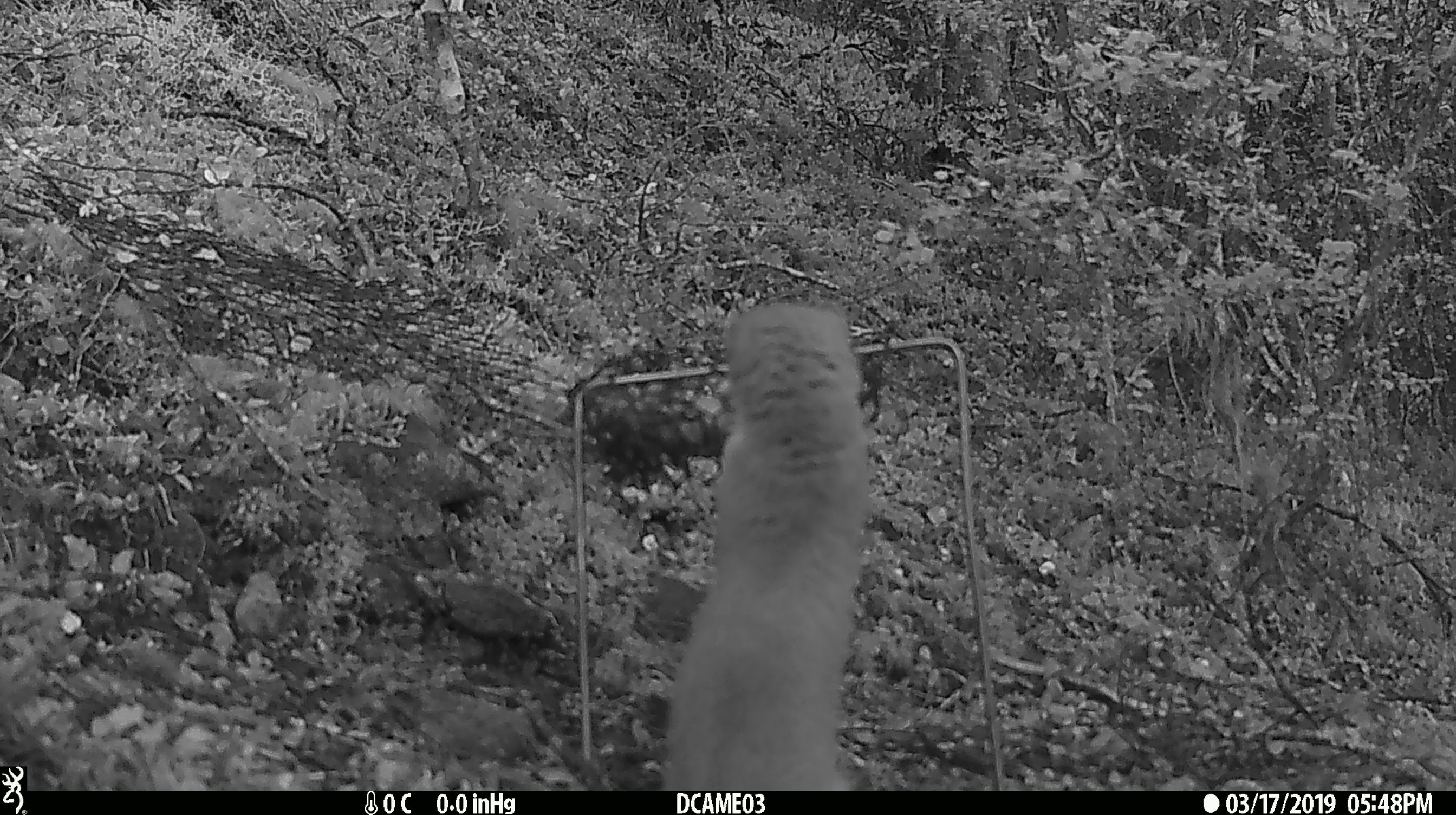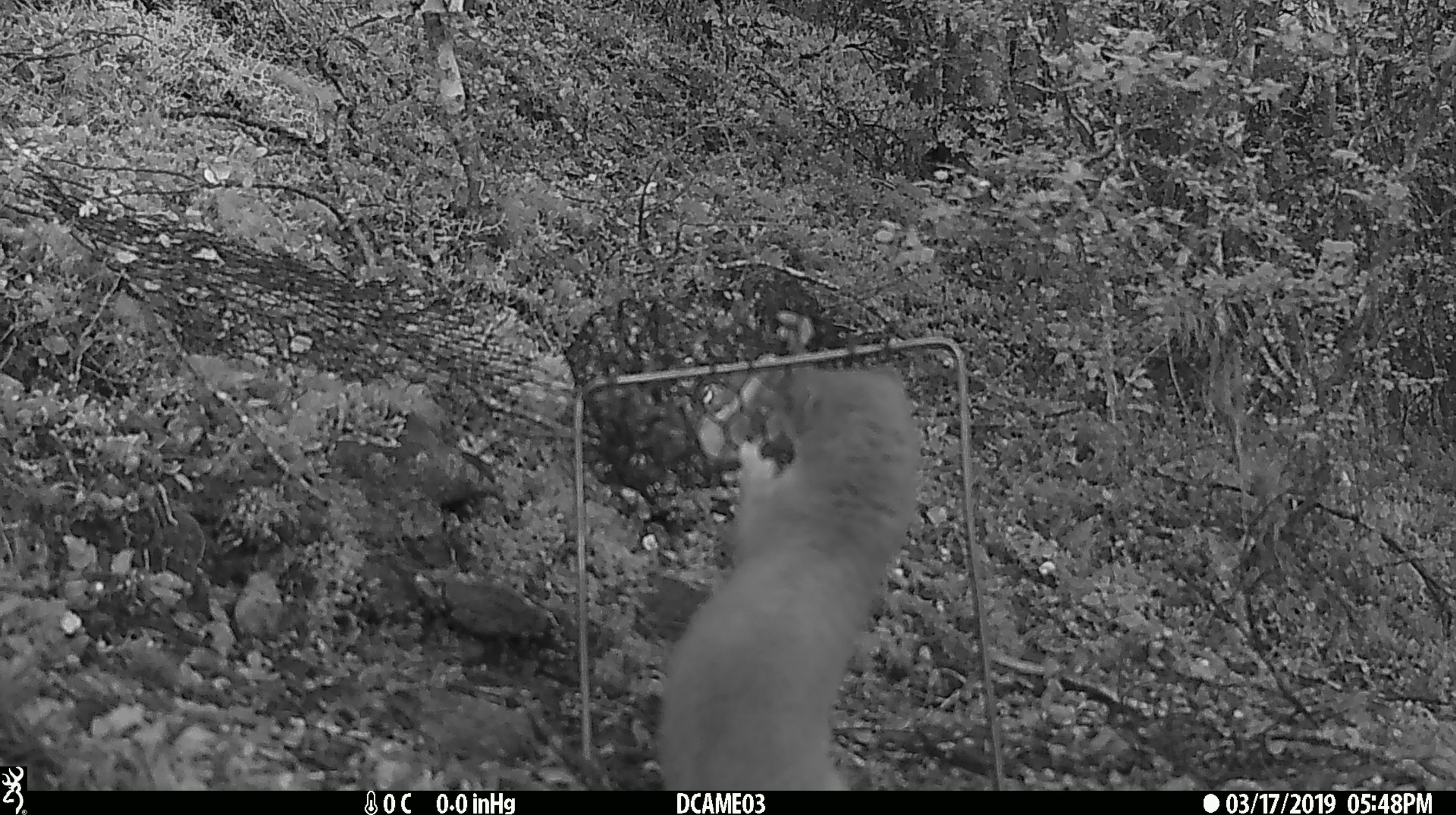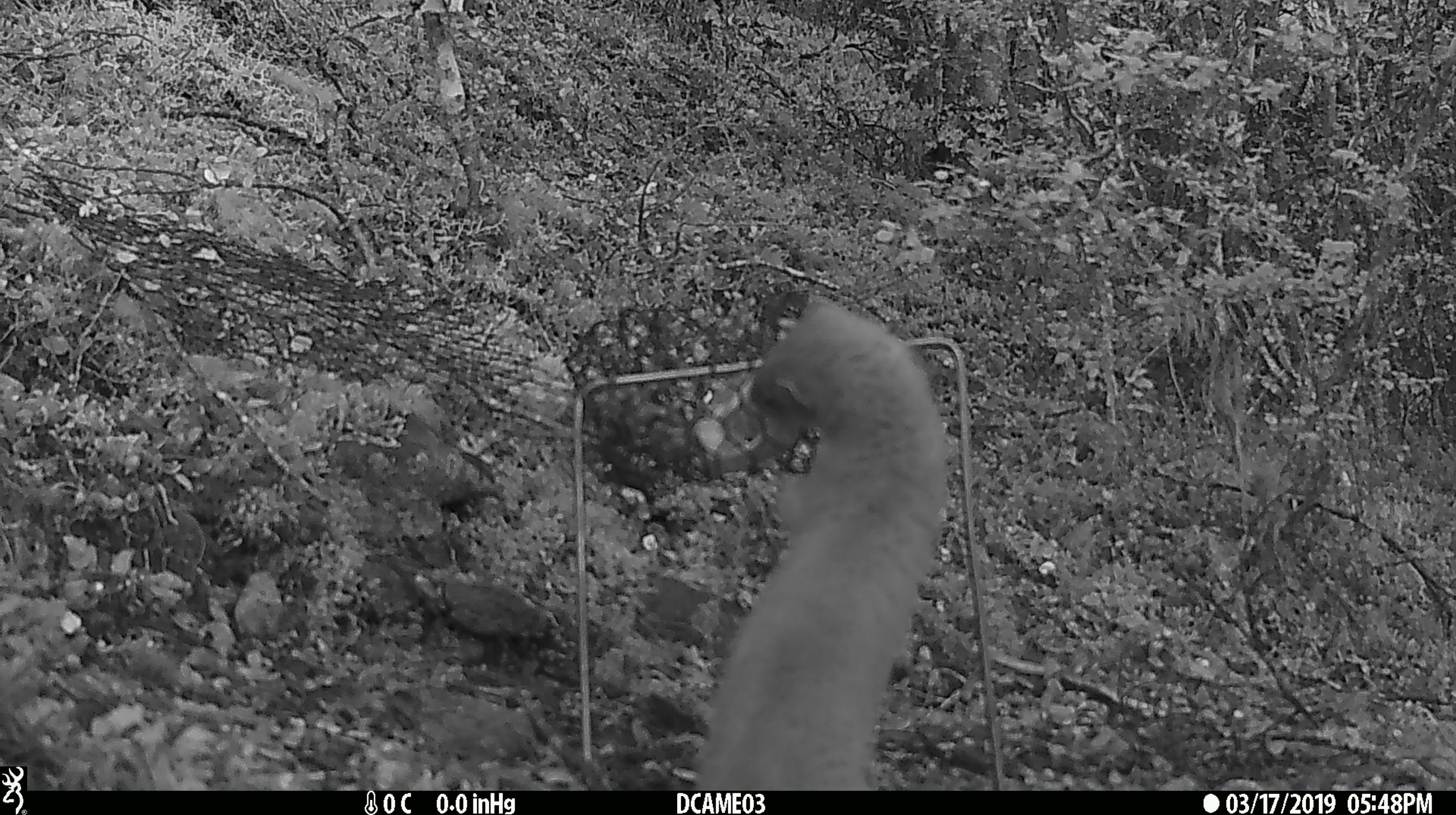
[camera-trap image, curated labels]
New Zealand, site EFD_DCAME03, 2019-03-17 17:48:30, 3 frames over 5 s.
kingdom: Animalia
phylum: Chordata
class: Mammalia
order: Carnivora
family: Mustelidae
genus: Mustela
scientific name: Mustela erminea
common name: stoat